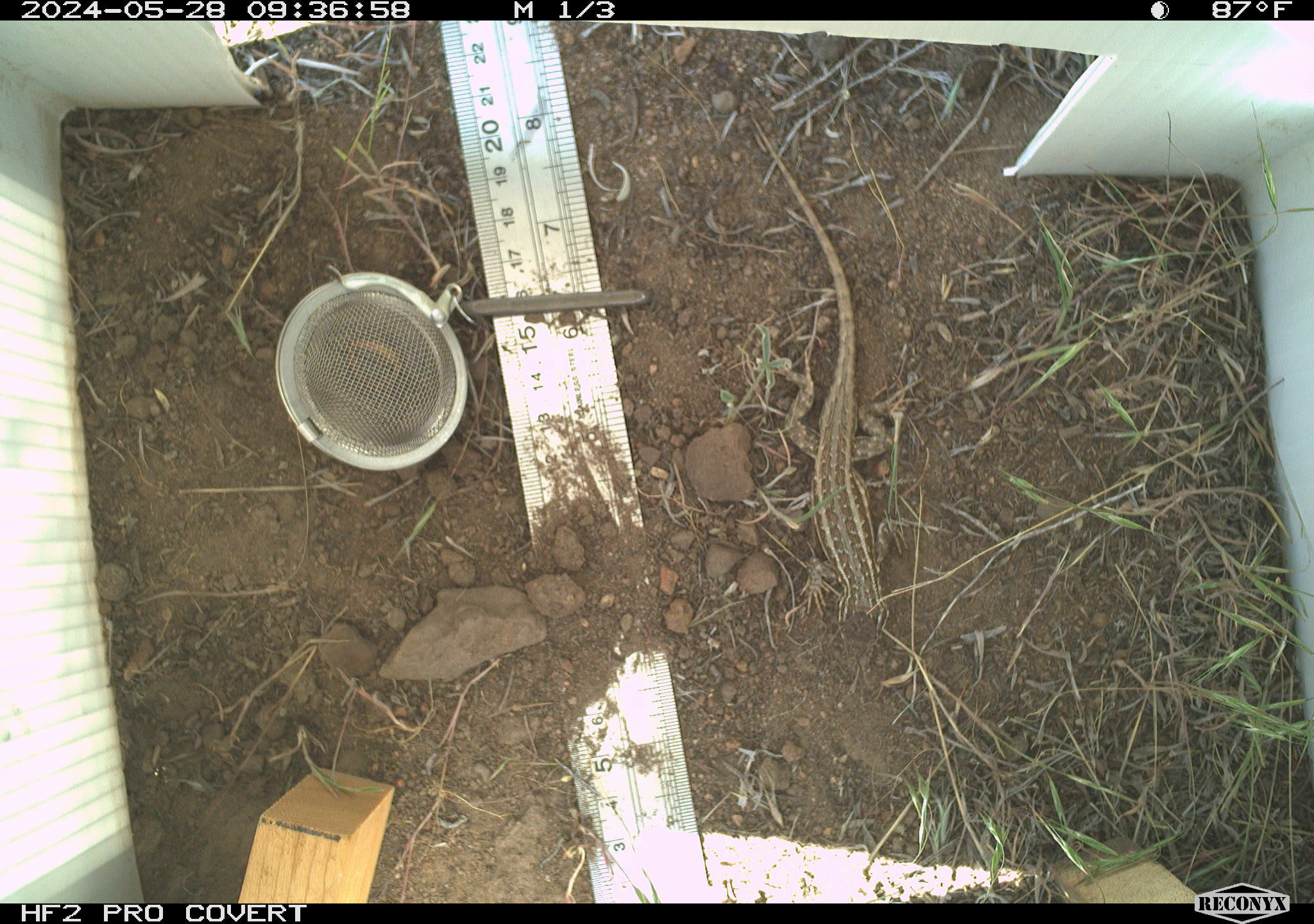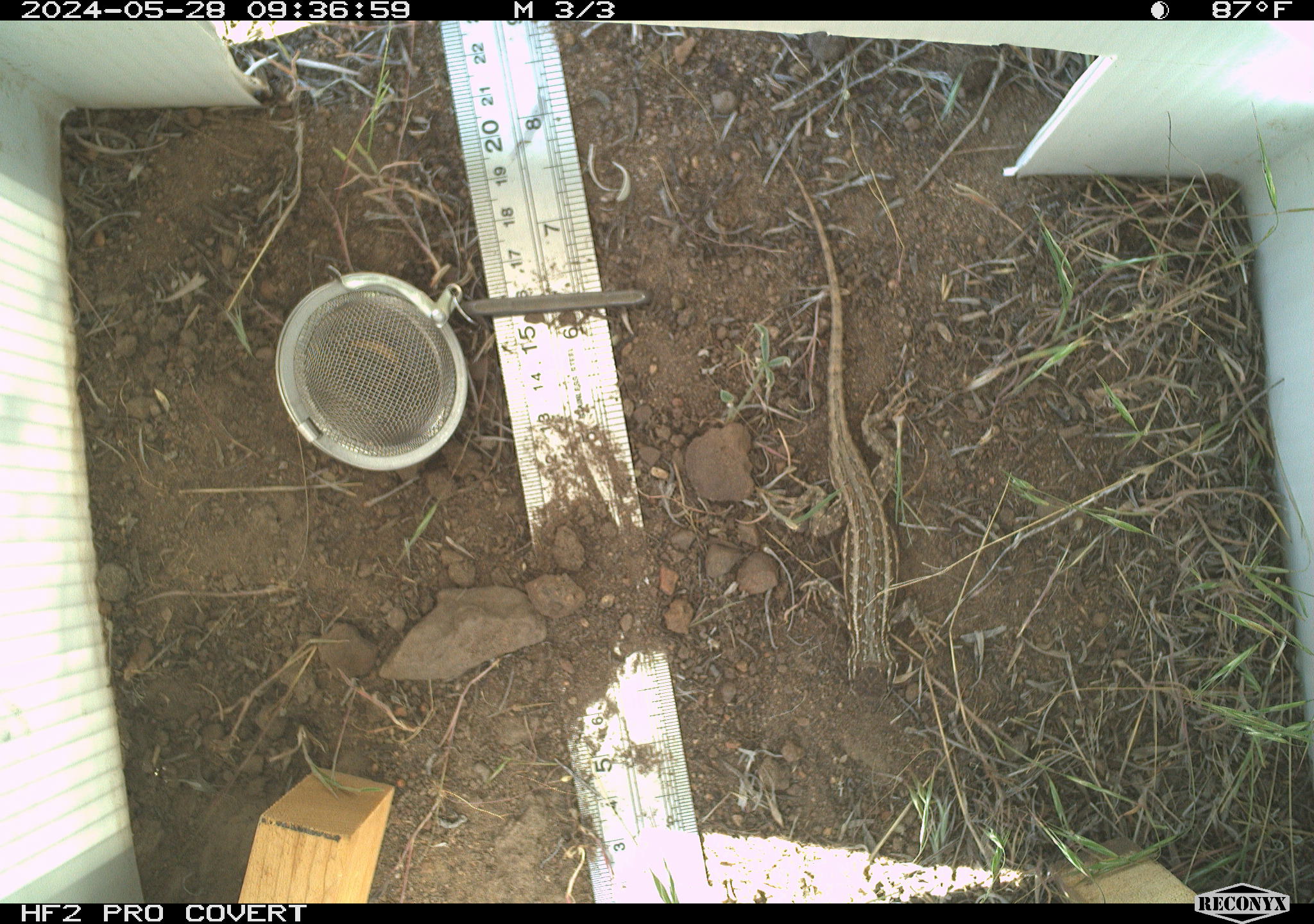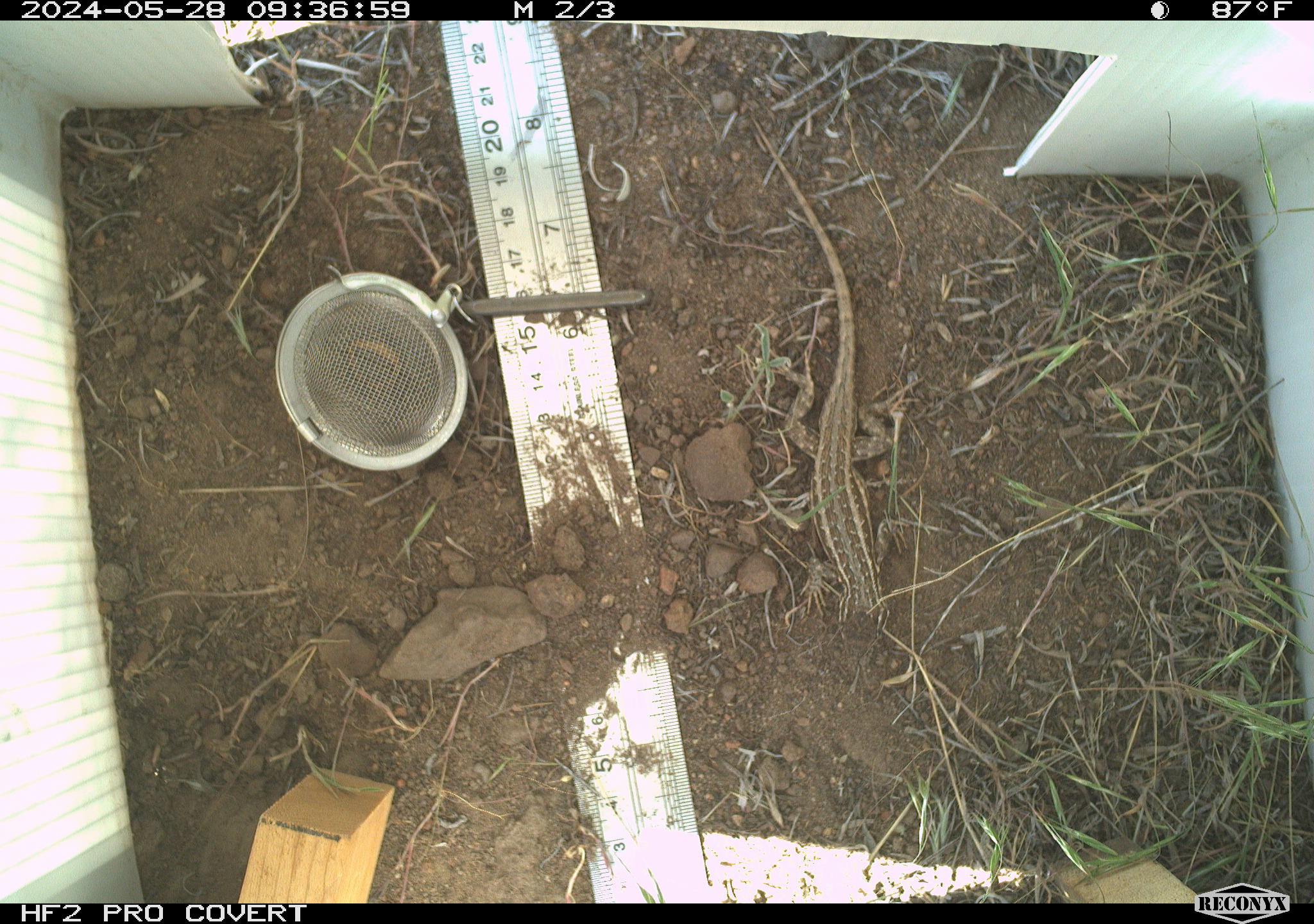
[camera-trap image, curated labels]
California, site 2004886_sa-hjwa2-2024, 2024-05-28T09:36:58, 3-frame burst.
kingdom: Animalia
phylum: Chordata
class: Reptilia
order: Squamata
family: Phrynosomatidae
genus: Sceloporus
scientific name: Sceloporus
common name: spiny lizards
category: sceloporus species